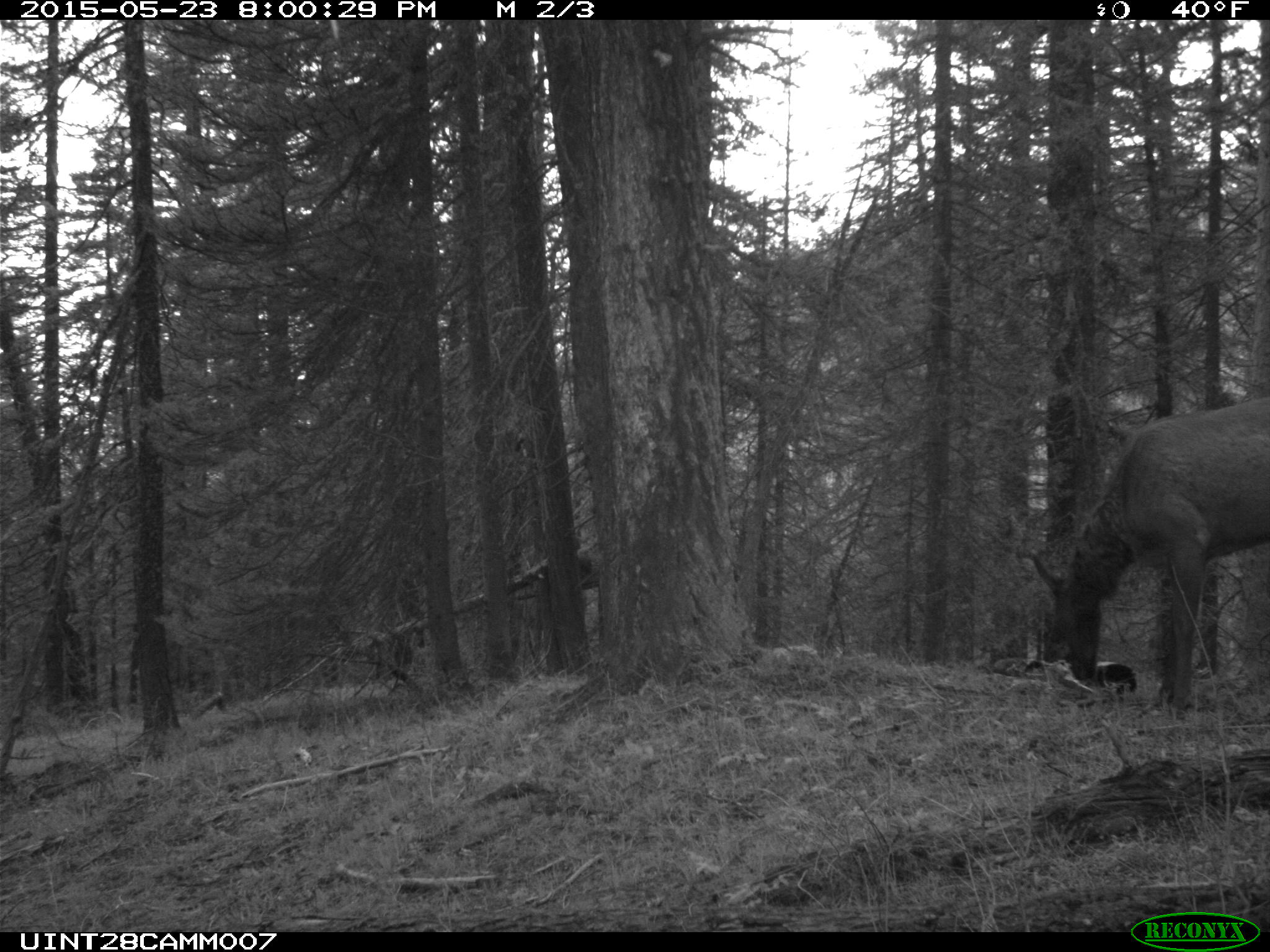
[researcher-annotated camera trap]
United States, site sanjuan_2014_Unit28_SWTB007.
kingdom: Animalia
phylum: Chordata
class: Mammalia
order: Artiodactyla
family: Cervidae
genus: Cervus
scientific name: Cervus elaphus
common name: red deer